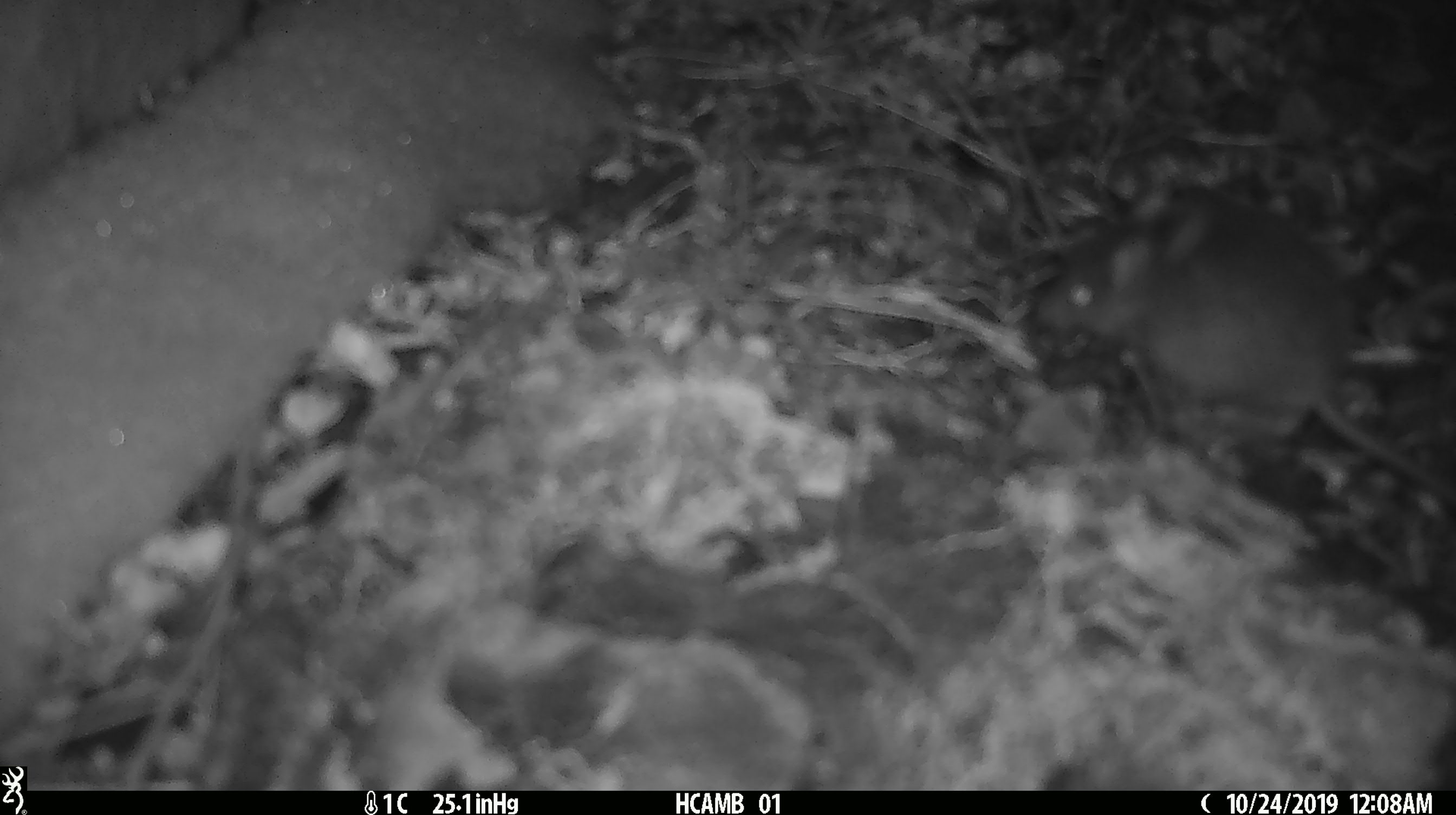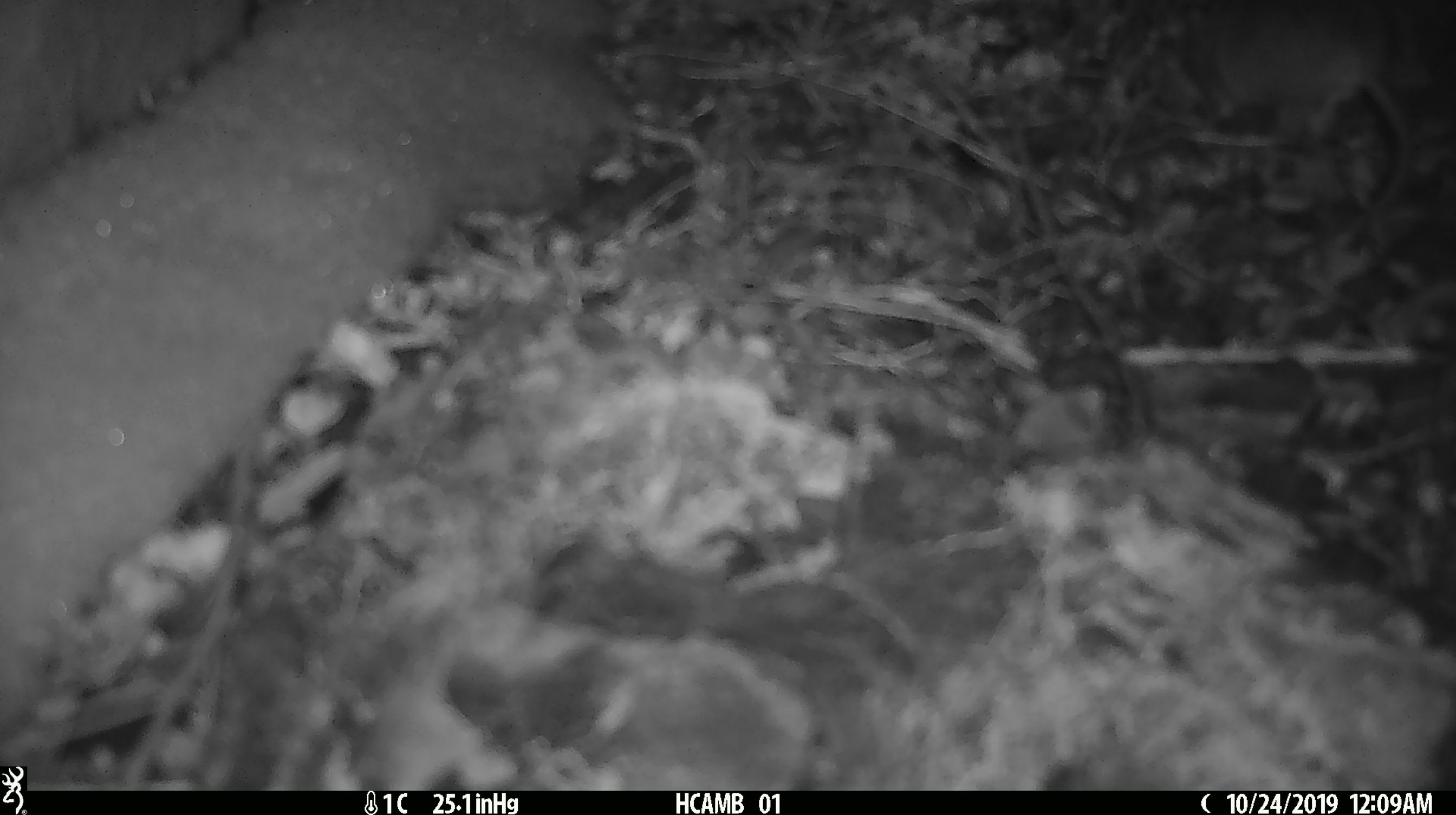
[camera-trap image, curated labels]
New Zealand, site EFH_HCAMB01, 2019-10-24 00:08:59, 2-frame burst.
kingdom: Animalia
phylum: Chordata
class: Mammalia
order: Rodentia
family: Muridae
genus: Mus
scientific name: Mus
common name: mouse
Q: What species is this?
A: Mouse (Mus).